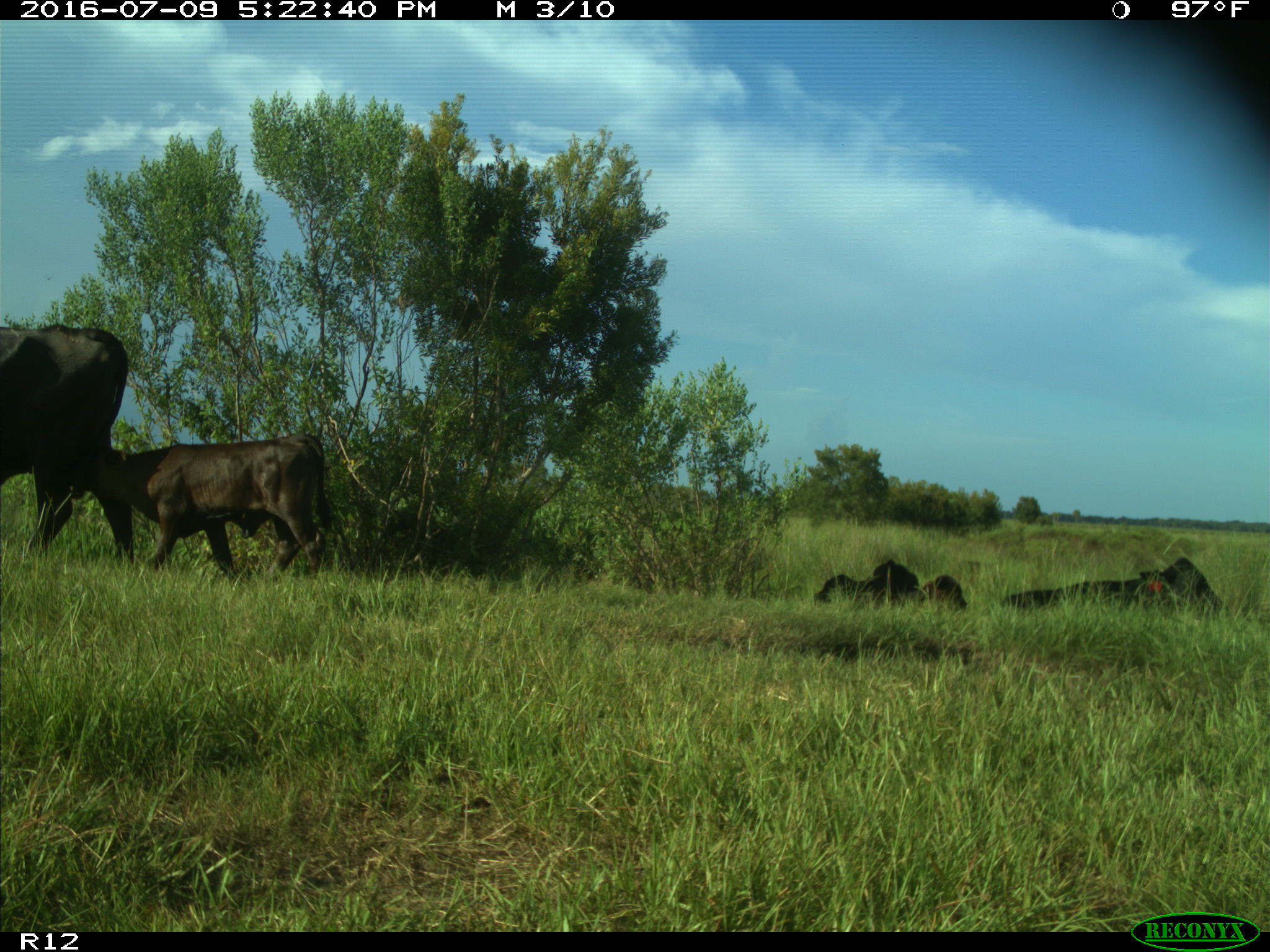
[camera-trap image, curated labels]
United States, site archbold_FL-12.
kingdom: Animalia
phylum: Chordata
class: Mammalia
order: Artiodactyla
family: Bovidae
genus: Bos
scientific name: Bos taurus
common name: domestic cow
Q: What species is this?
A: Bos taurus (domestic cow).